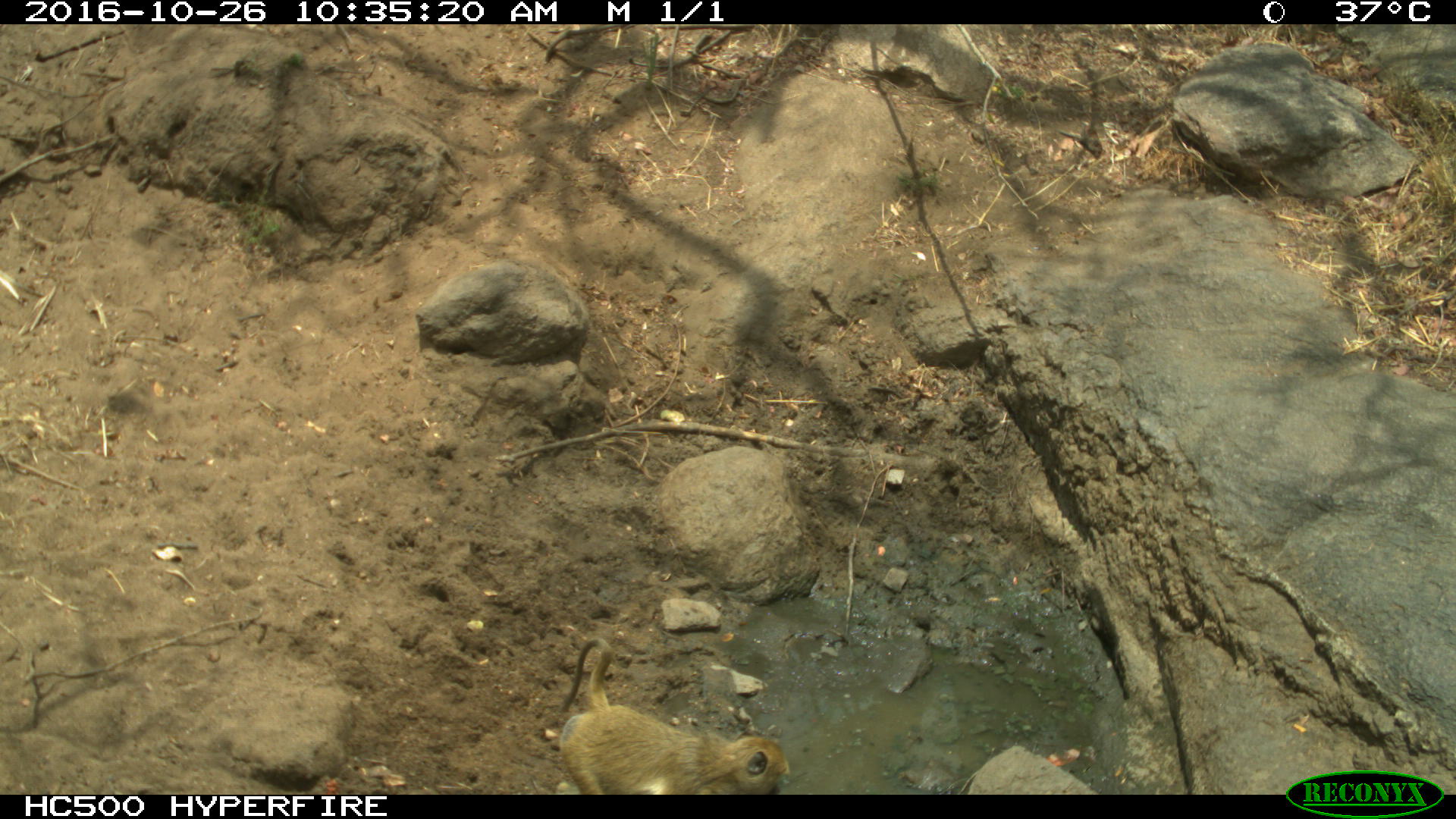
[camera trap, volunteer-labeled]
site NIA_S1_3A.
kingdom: Animalia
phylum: Chordata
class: Mammalia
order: Primates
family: Cercopithecidae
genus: Papio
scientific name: Papio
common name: baboon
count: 1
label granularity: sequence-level